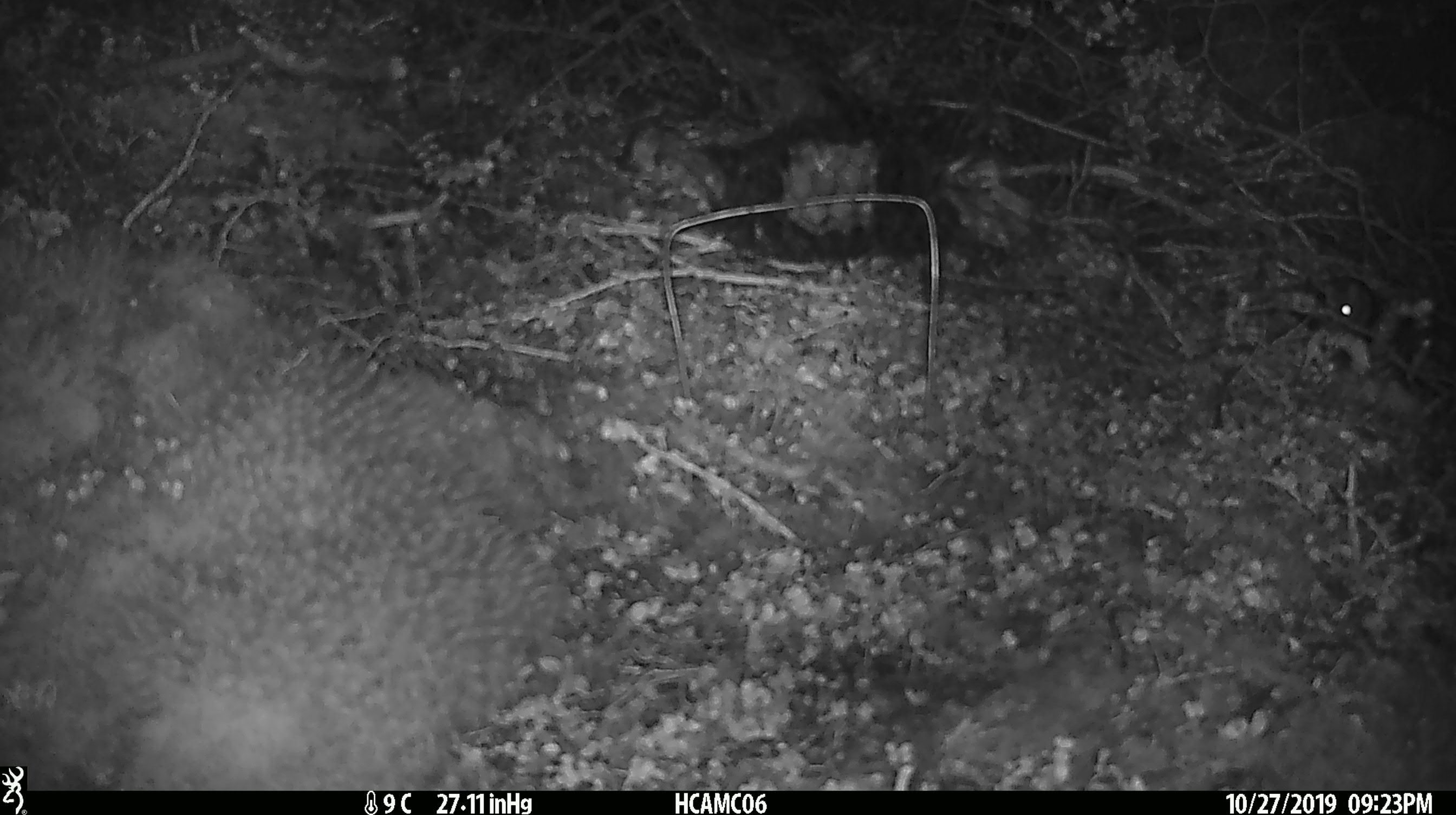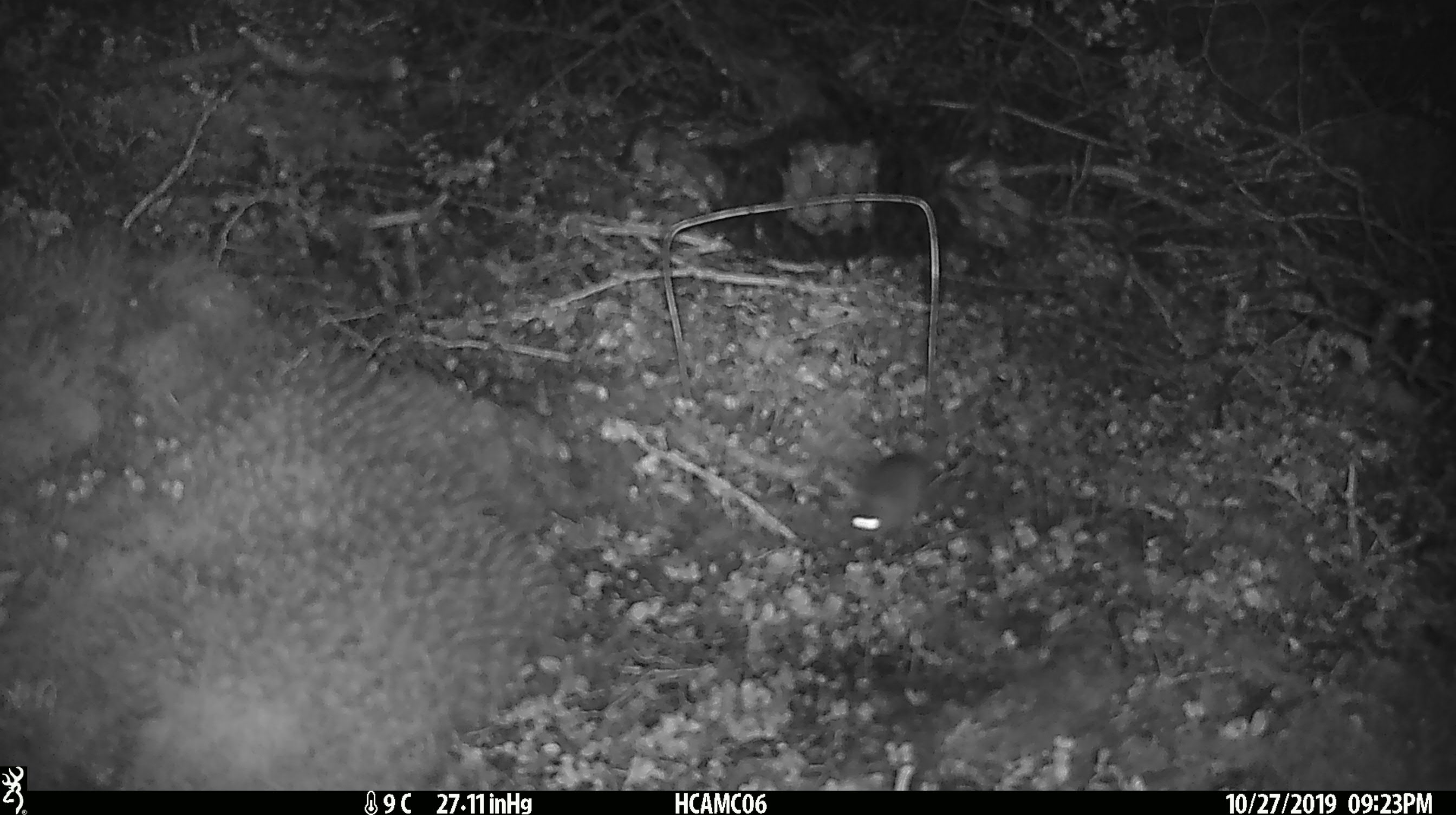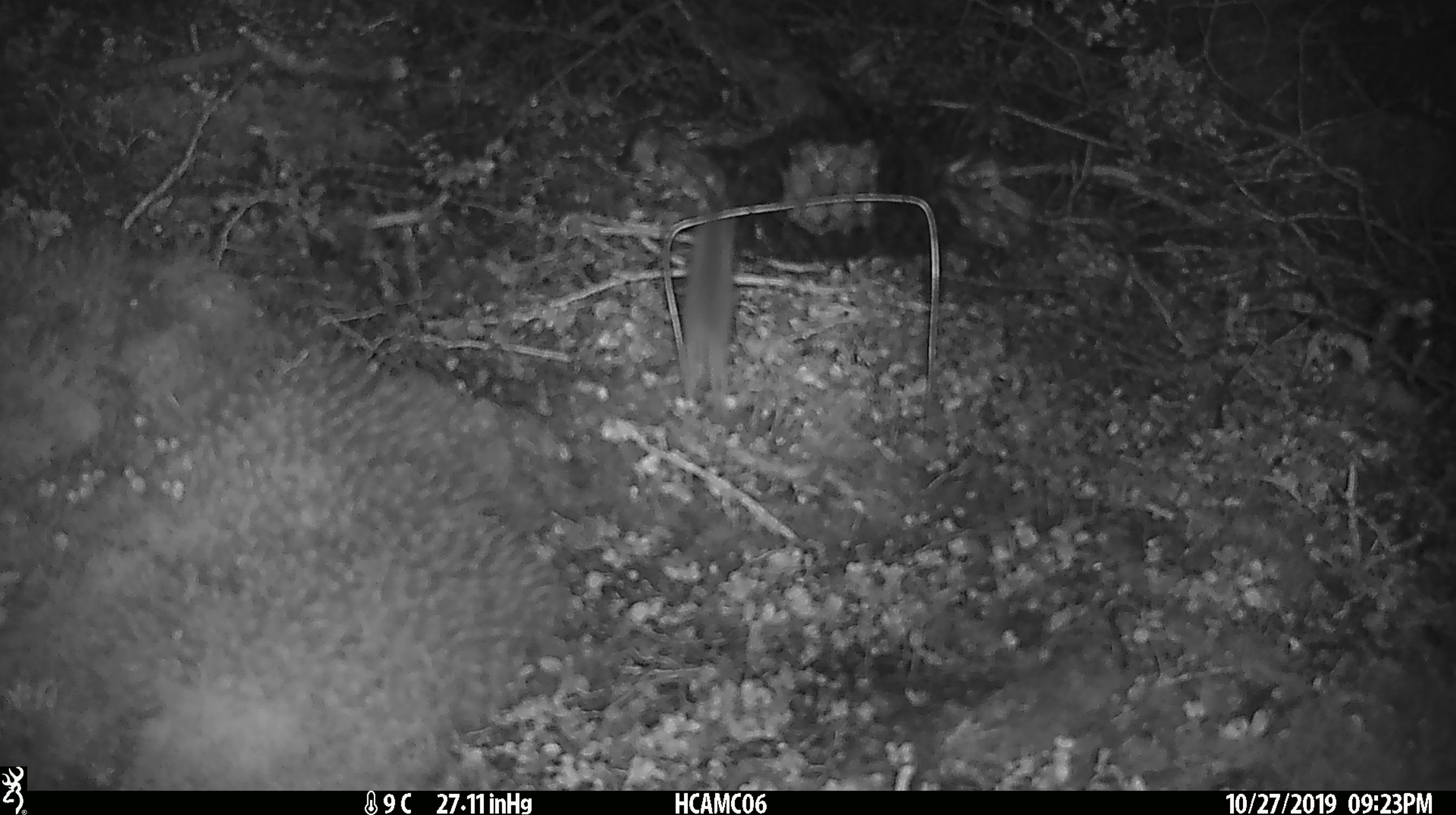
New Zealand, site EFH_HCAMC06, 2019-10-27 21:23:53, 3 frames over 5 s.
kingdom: Animalia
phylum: Chordata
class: Mammalia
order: Rodentia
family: Muridae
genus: Mus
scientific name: Mus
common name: mouse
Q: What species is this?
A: Mouse (Mus).